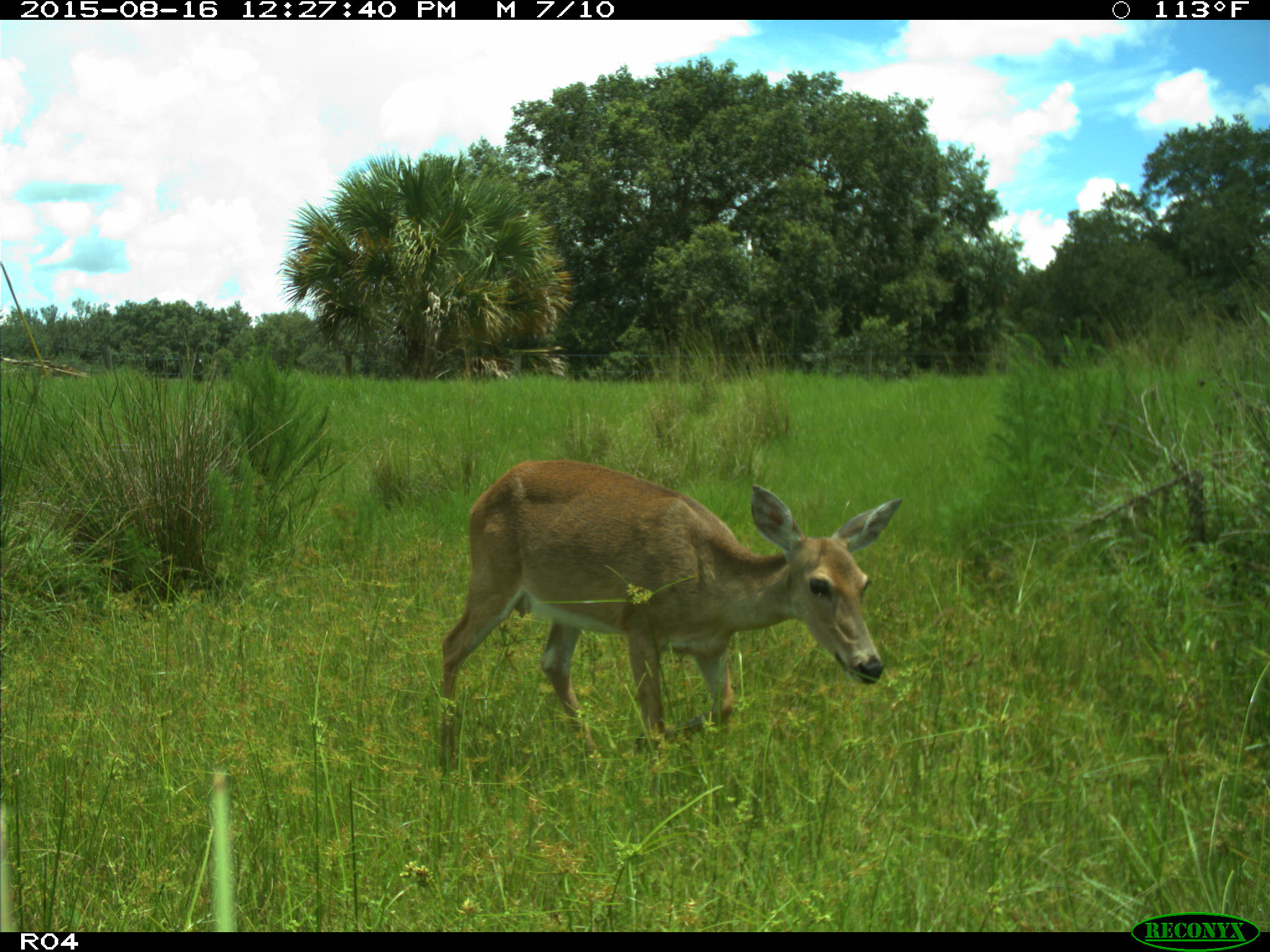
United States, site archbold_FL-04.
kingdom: Animalia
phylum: Chordata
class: Mammalia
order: Artiodactyla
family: Cervidae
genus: Odocoileus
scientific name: Odocoileus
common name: deer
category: unidentified deer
Unidentified deer (deer) (Odocoileus).